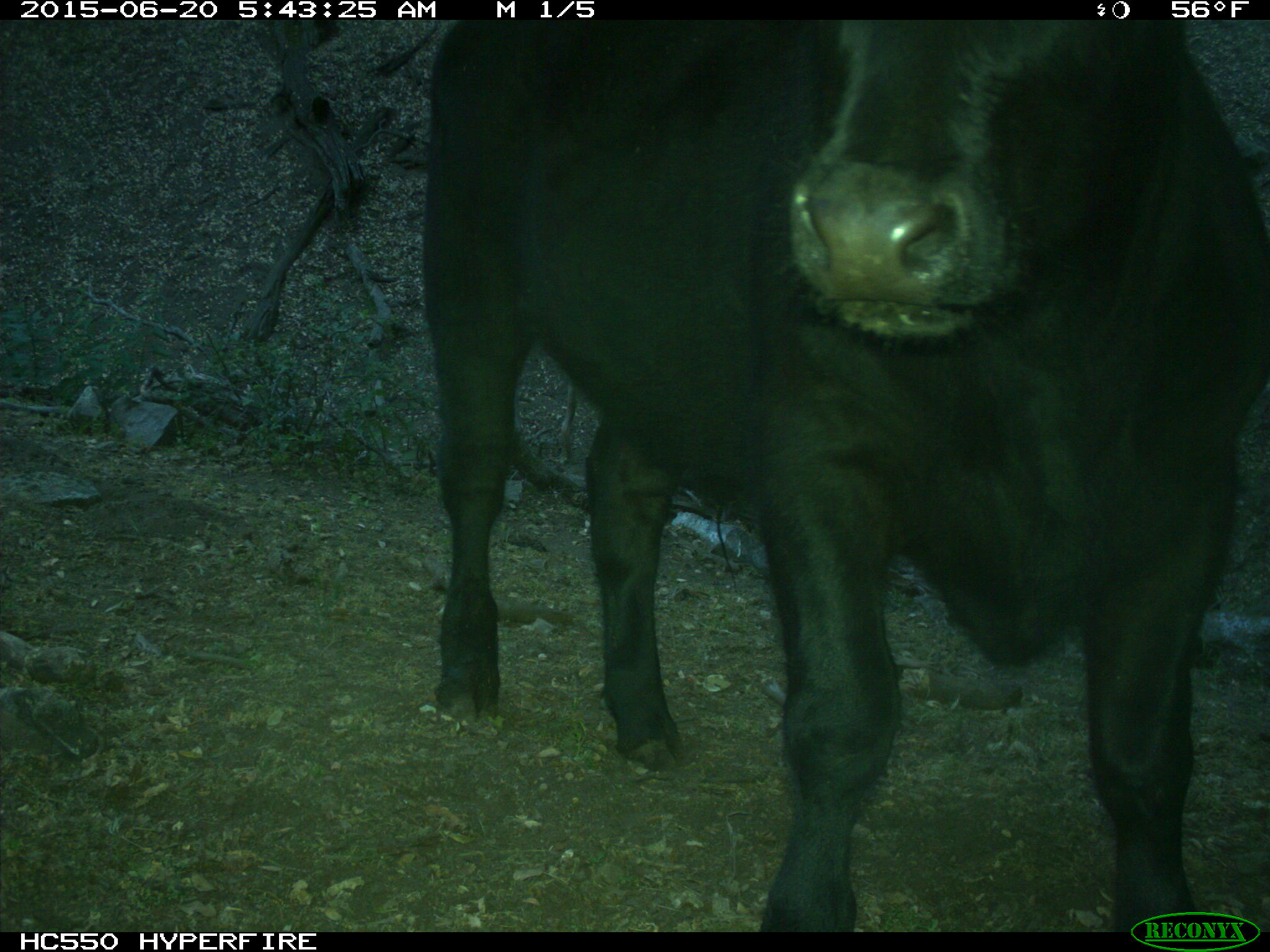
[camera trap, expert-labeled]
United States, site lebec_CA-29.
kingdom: Animalia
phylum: Chordata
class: Mammalia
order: Artiodactyla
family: Bovidae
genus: Bos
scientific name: Bos taurus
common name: domestic cow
Bos taurus (domestic cow).